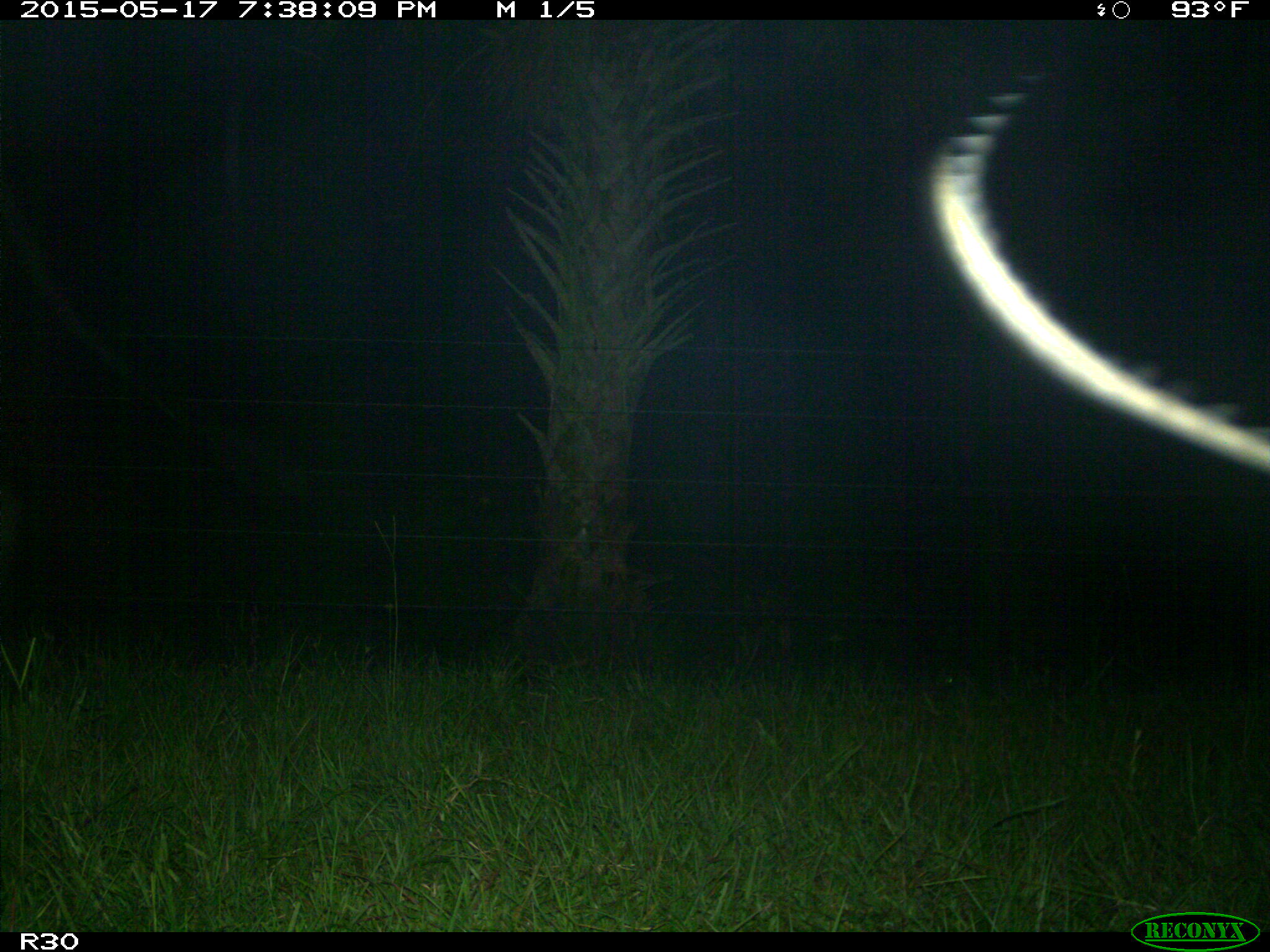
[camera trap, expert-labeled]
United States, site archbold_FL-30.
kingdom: Animalia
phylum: Chordata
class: Mammalia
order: Artiodactyla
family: Bovidae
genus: Bos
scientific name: Bos taurus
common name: domestic cow